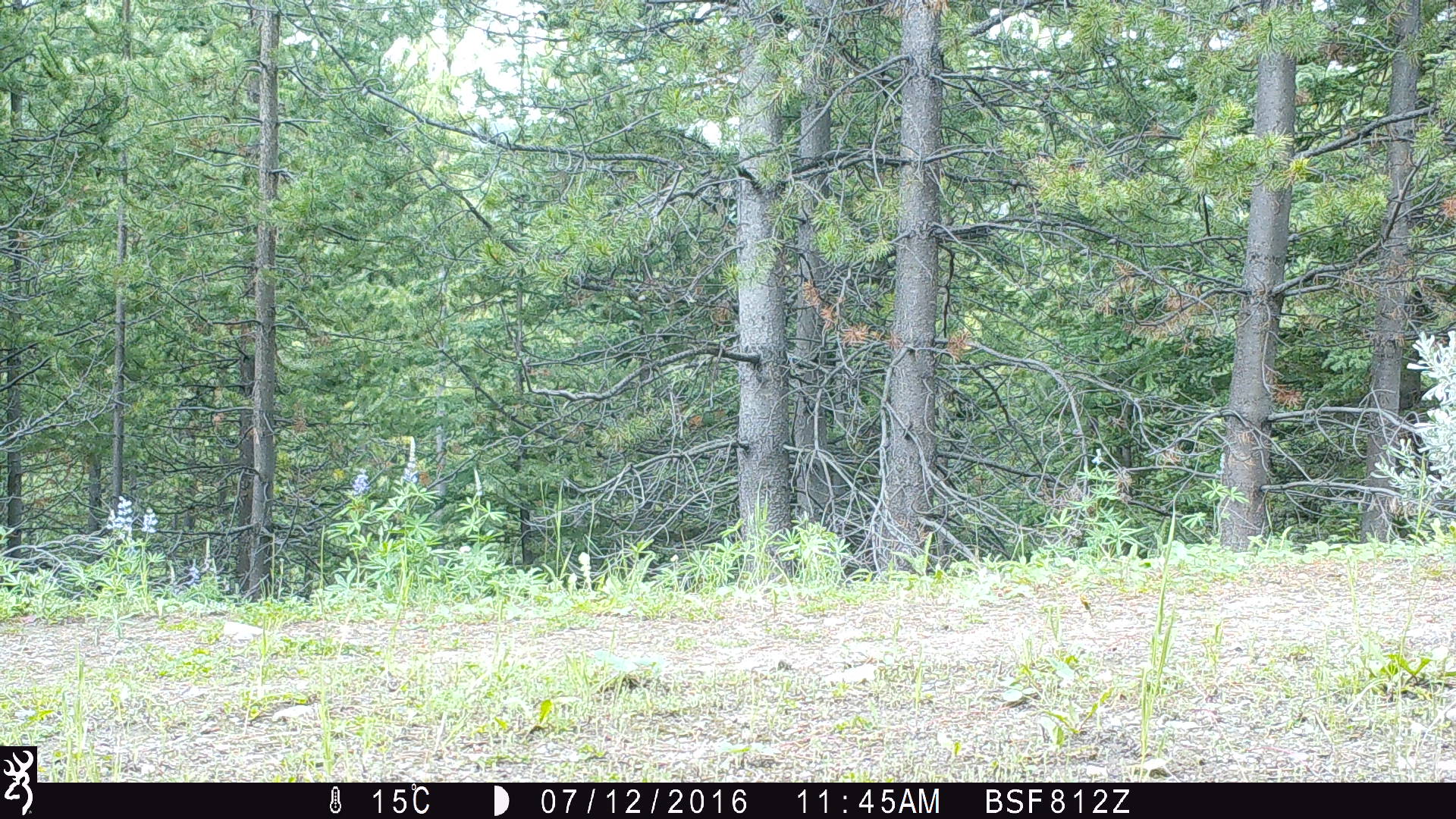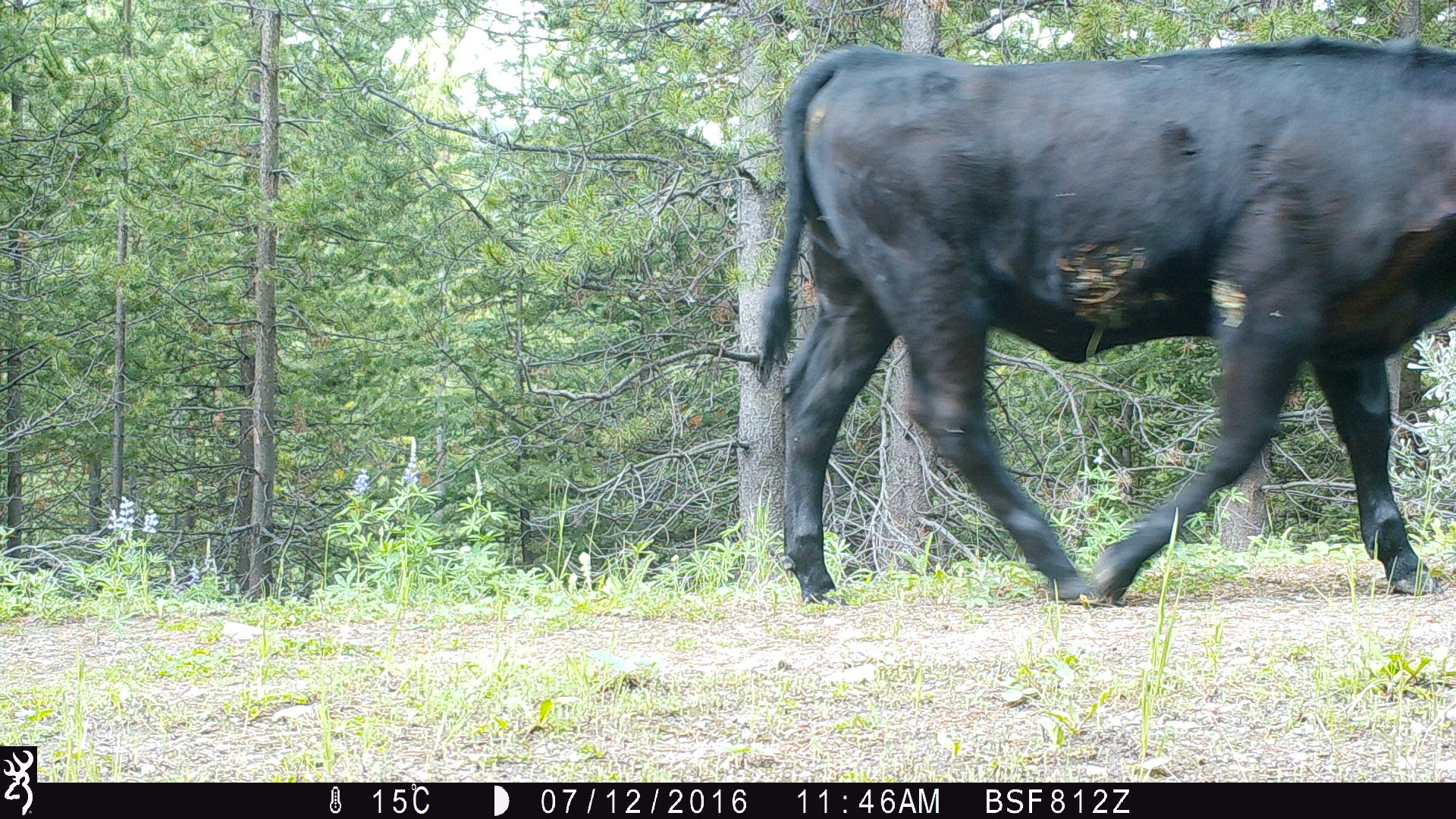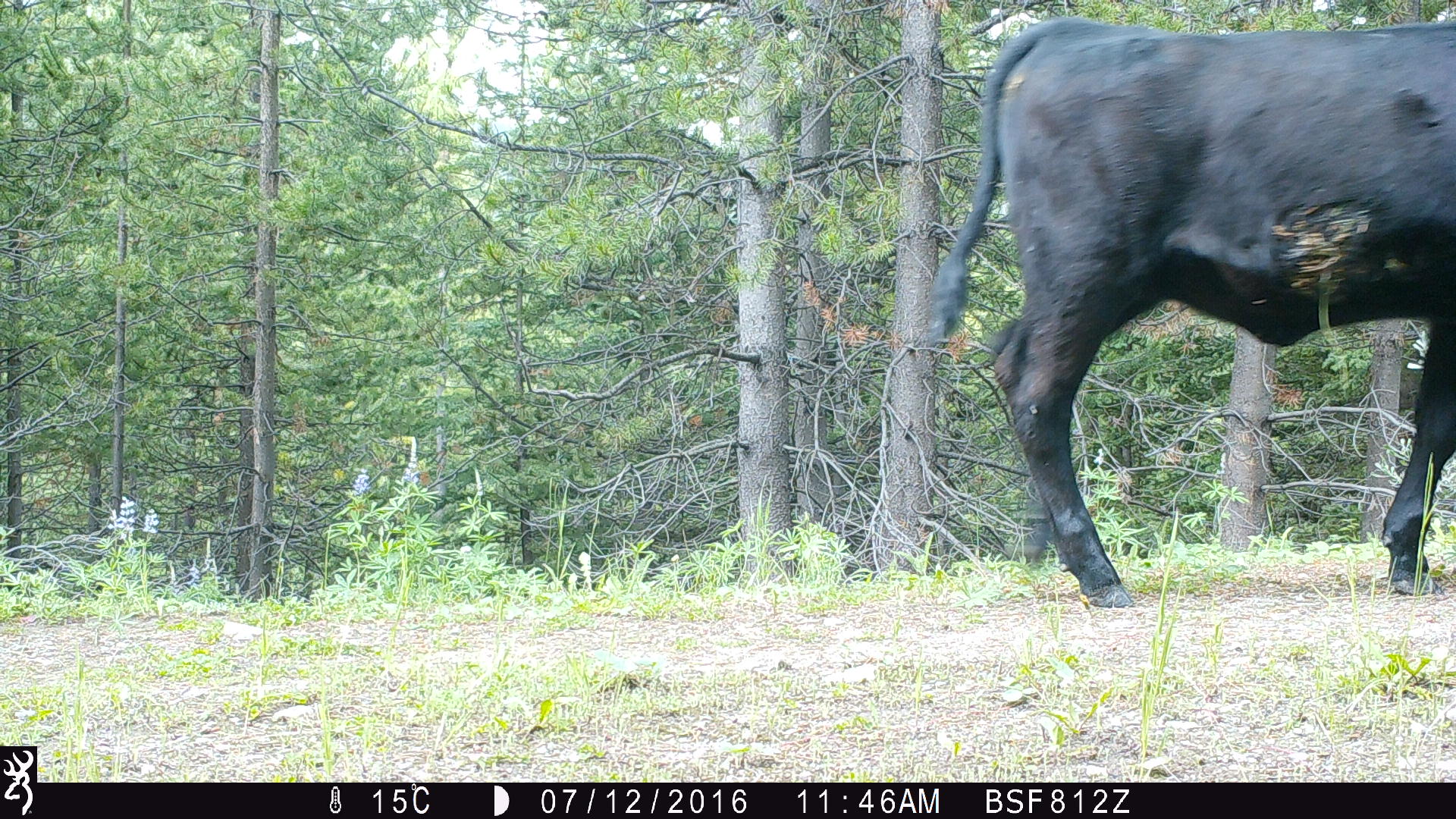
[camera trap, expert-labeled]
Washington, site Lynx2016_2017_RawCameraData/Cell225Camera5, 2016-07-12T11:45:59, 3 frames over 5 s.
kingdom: Animalia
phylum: Chordata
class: Mammalia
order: Artiodactyla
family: Bovidae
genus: Bos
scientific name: Bos taurus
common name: domestic cattle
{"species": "domestic cattle (Bos taurus)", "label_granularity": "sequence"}